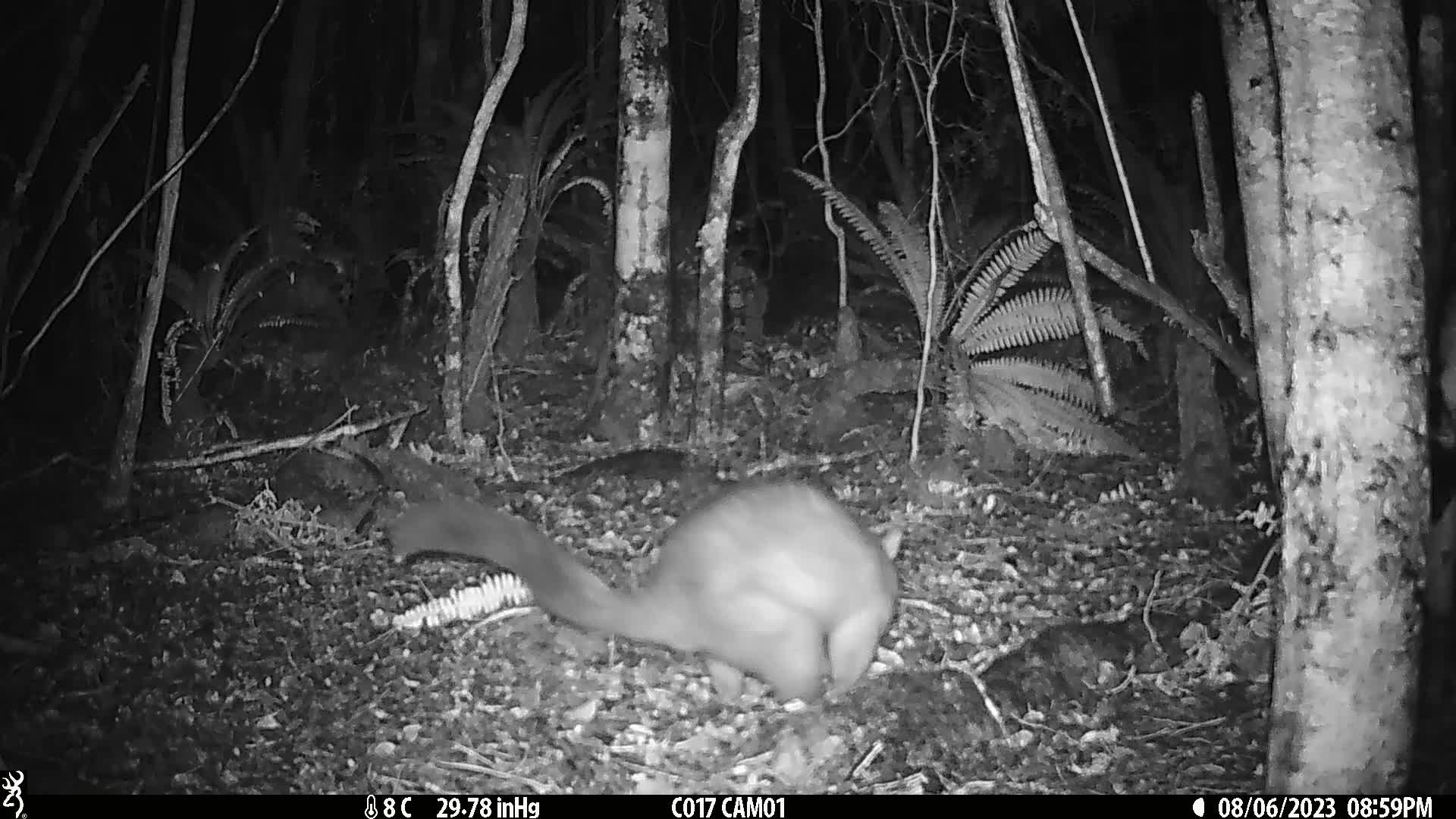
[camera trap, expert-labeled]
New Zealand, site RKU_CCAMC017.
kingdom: Animalia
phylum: Chordata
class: Mammalia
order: Diprotodontia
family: Phalangeridae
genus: Trichosurus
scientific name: Trichosurus vulpecula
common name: common brushtail possum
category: possum